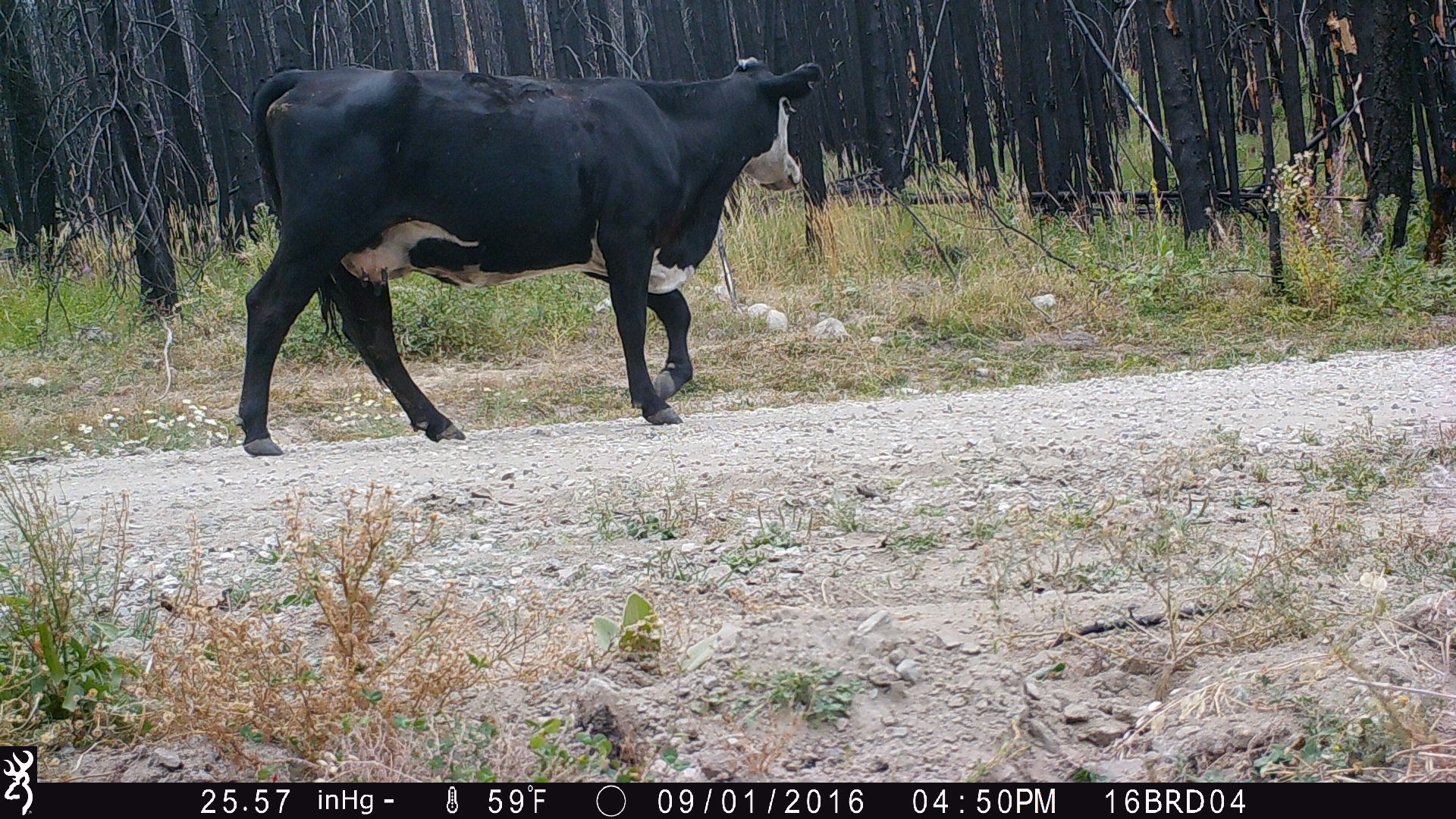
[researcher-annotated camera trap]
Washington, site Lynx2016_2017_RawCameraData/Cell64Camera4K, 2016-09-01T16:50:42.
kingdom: Animalia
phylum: Chordata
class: Mammalia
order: Artiodactyla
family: Bovidae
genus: Bos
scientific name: Bos taurus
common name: domestic cattle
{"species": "domestic cattle (Bos taurus)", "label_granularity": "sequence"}